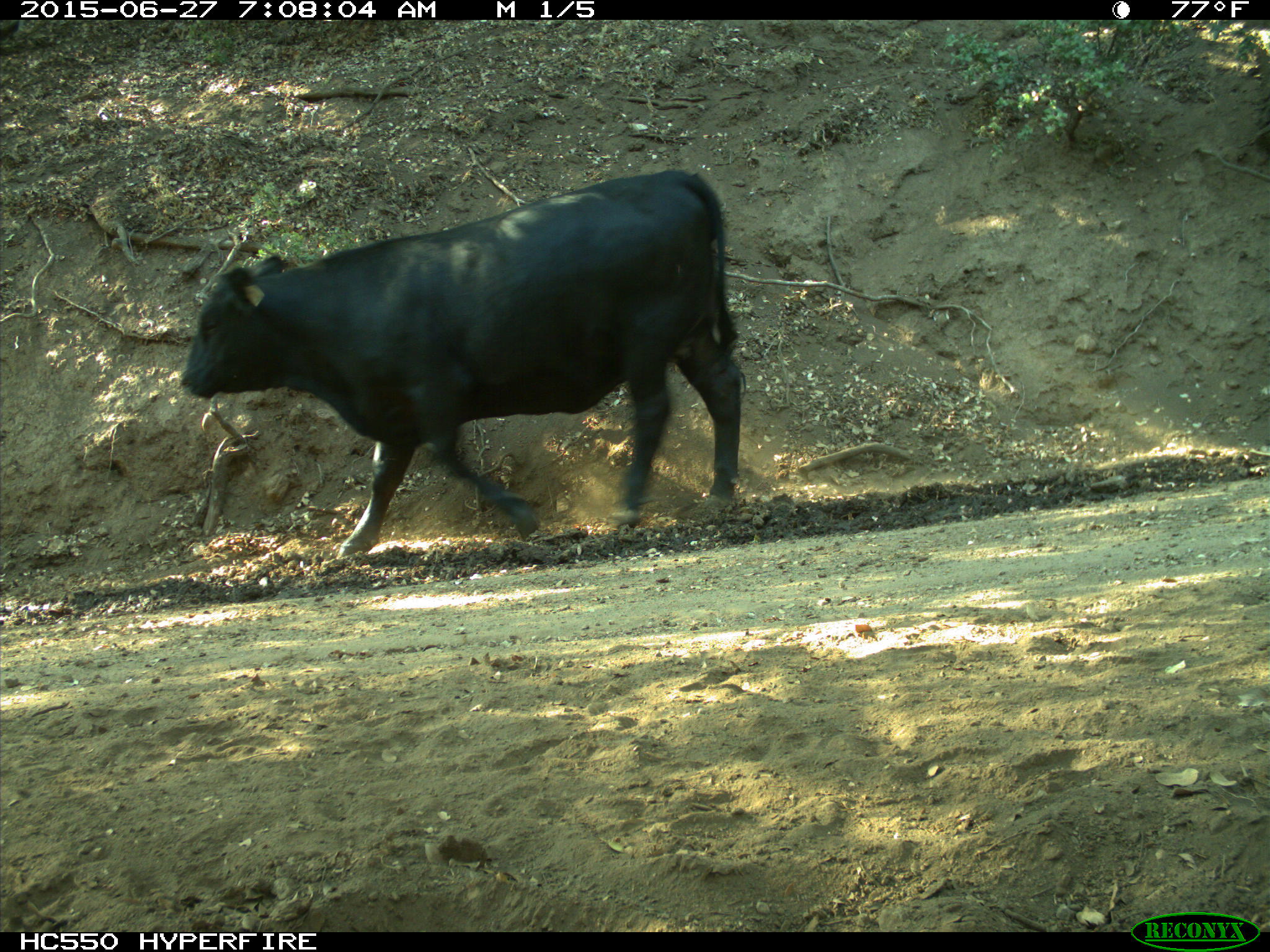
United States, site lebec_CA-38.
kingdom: Animalia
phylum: Chordata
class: Mammalia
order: Artiodactyla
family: Bovidae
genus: Bos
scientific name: Bos taurus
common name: domestic cow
Bos taurus (domestic cow).